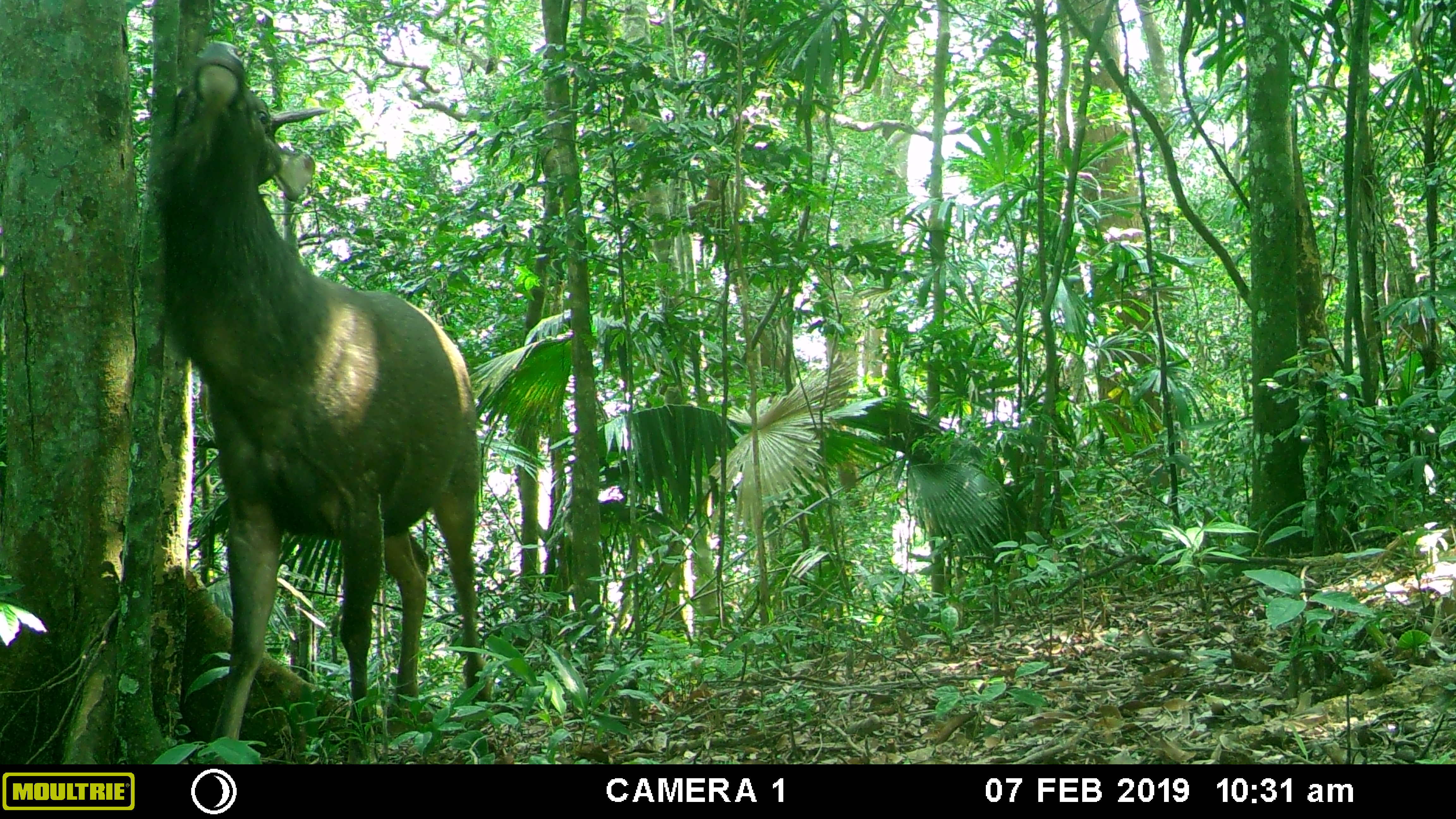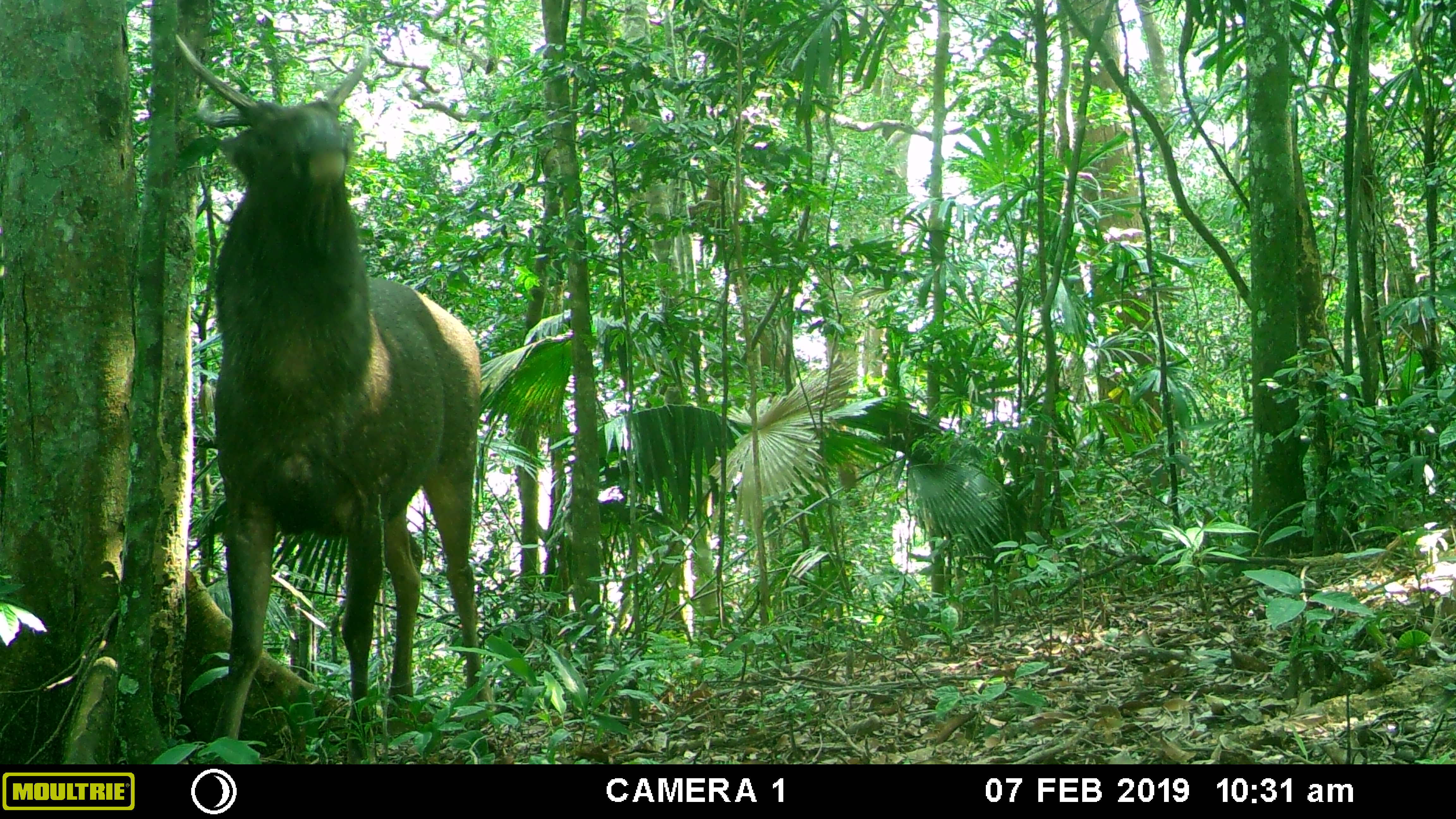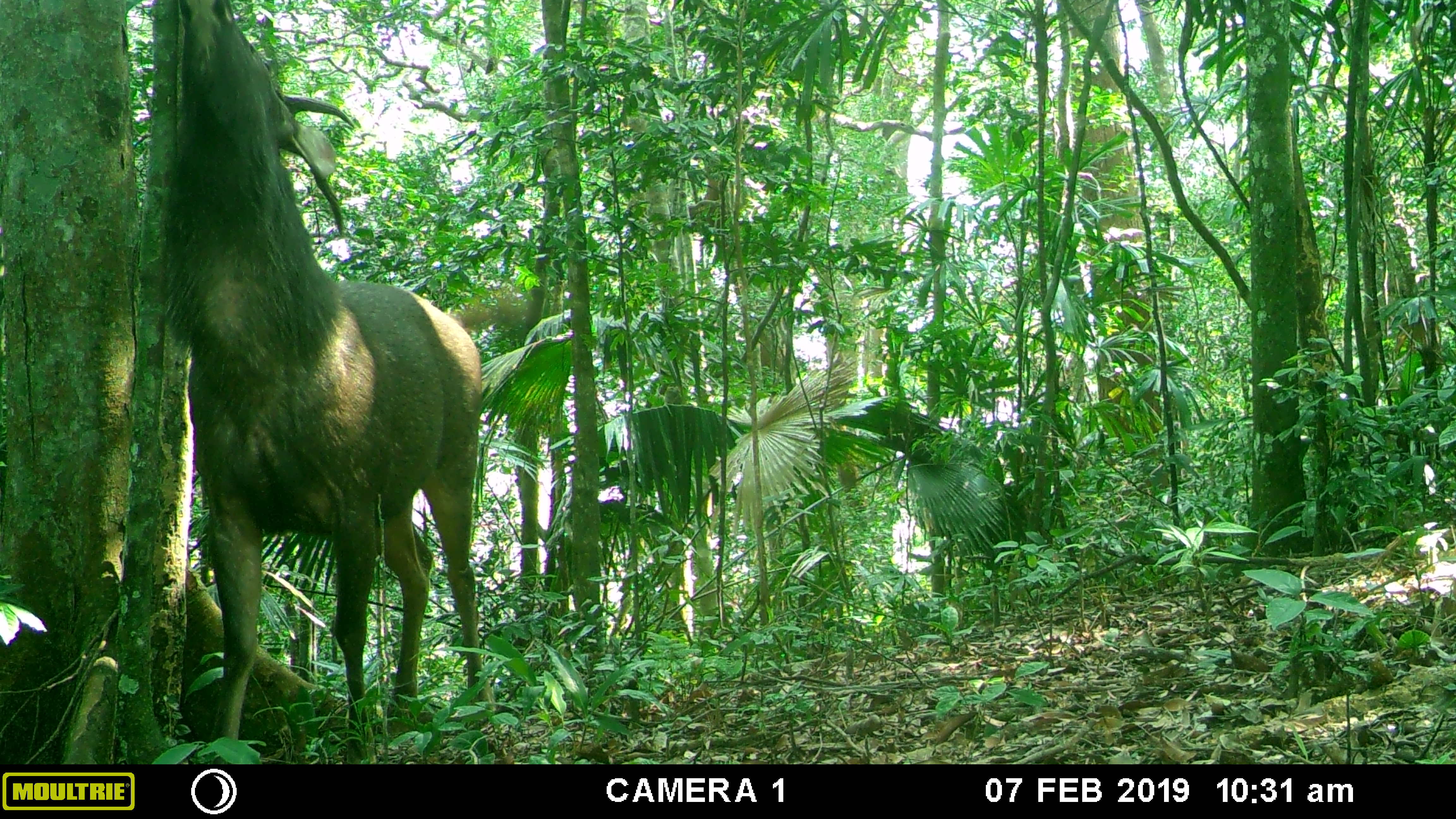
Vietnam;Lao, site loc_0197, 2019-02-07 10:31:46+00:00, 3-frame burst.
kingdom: Animalia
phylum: Chordata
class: Mammalia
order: Artiodactyla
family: Cervidae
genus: Rusa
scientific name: Rusa unicolor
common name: sambar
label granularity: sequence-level